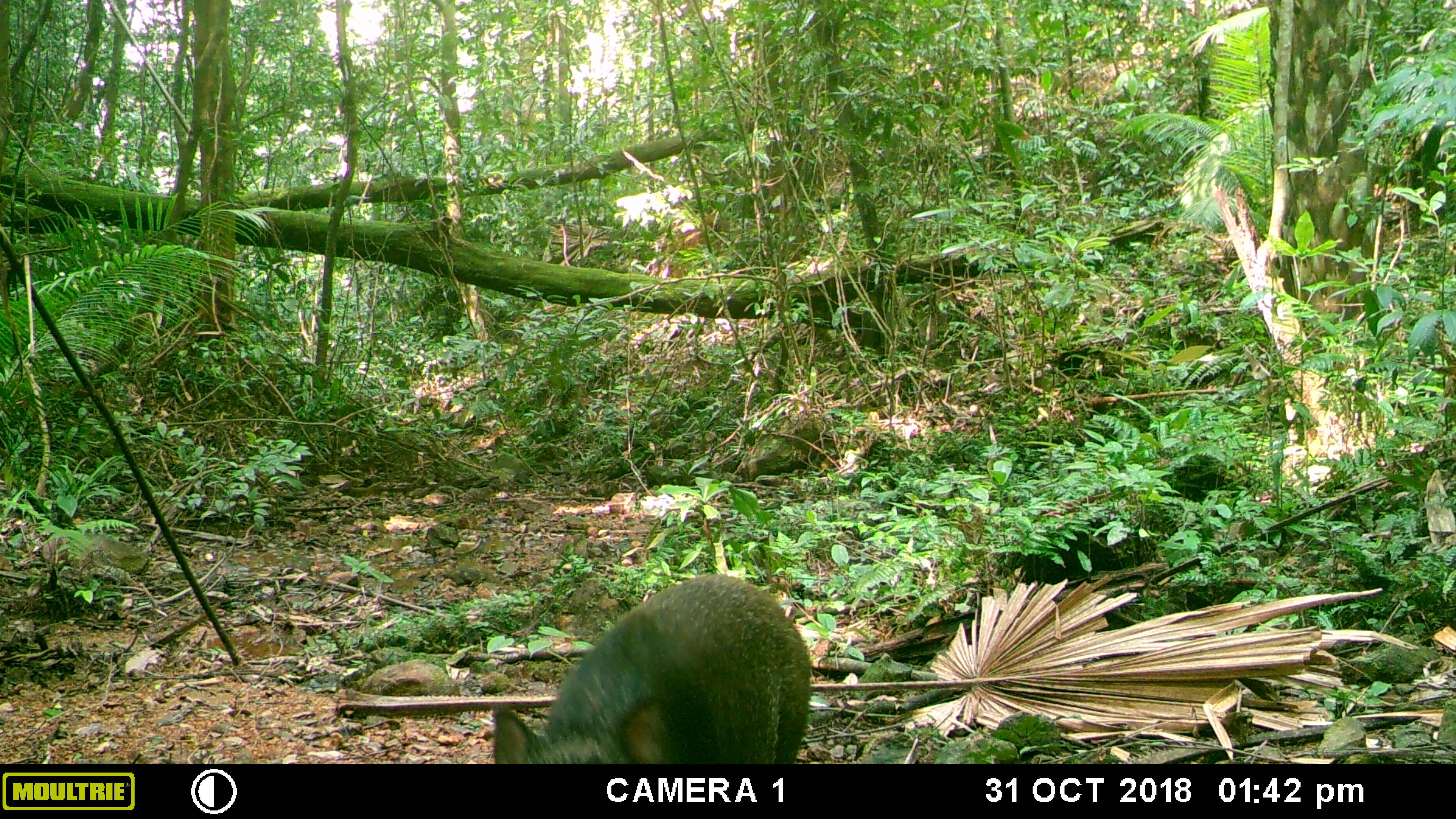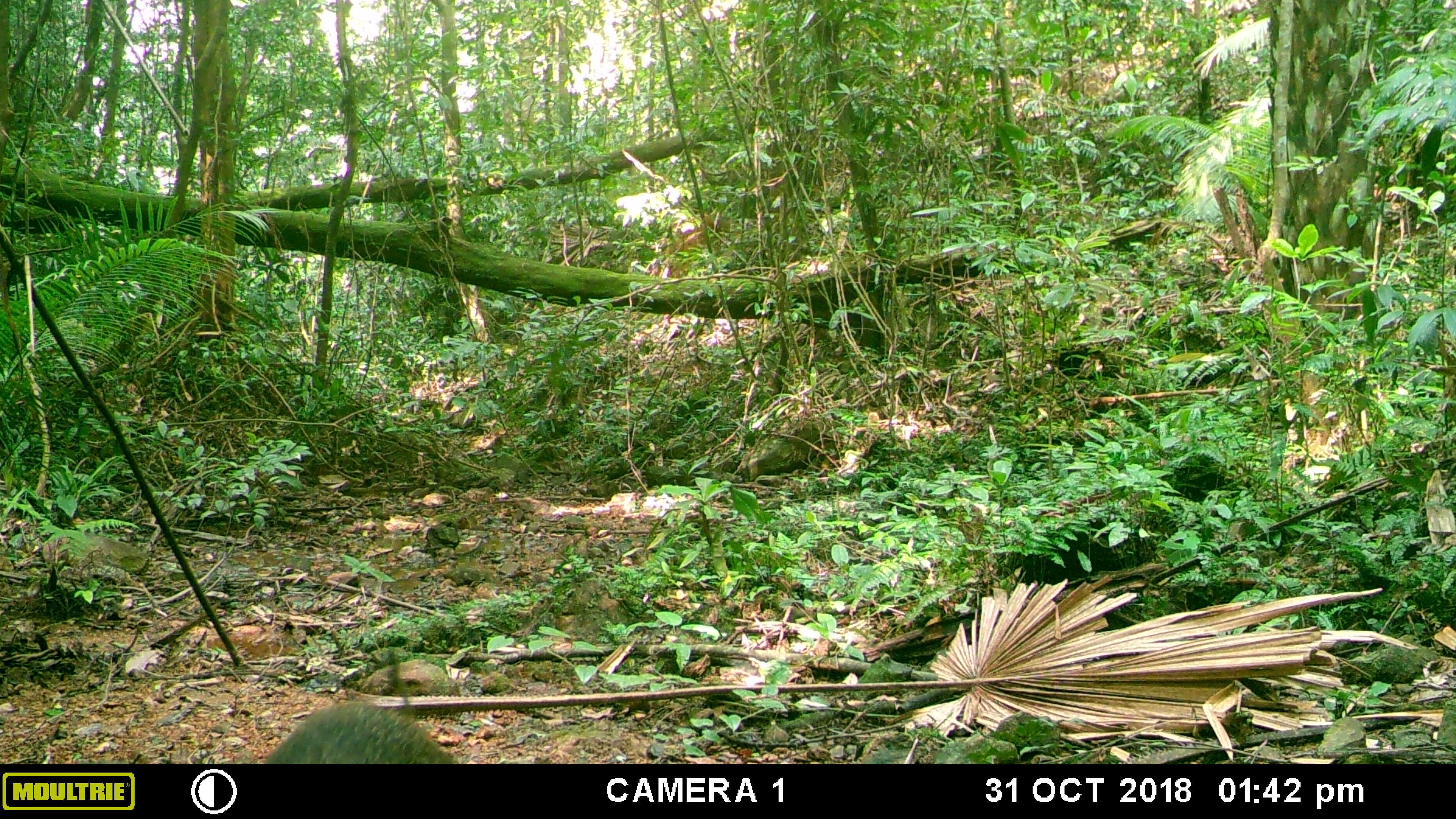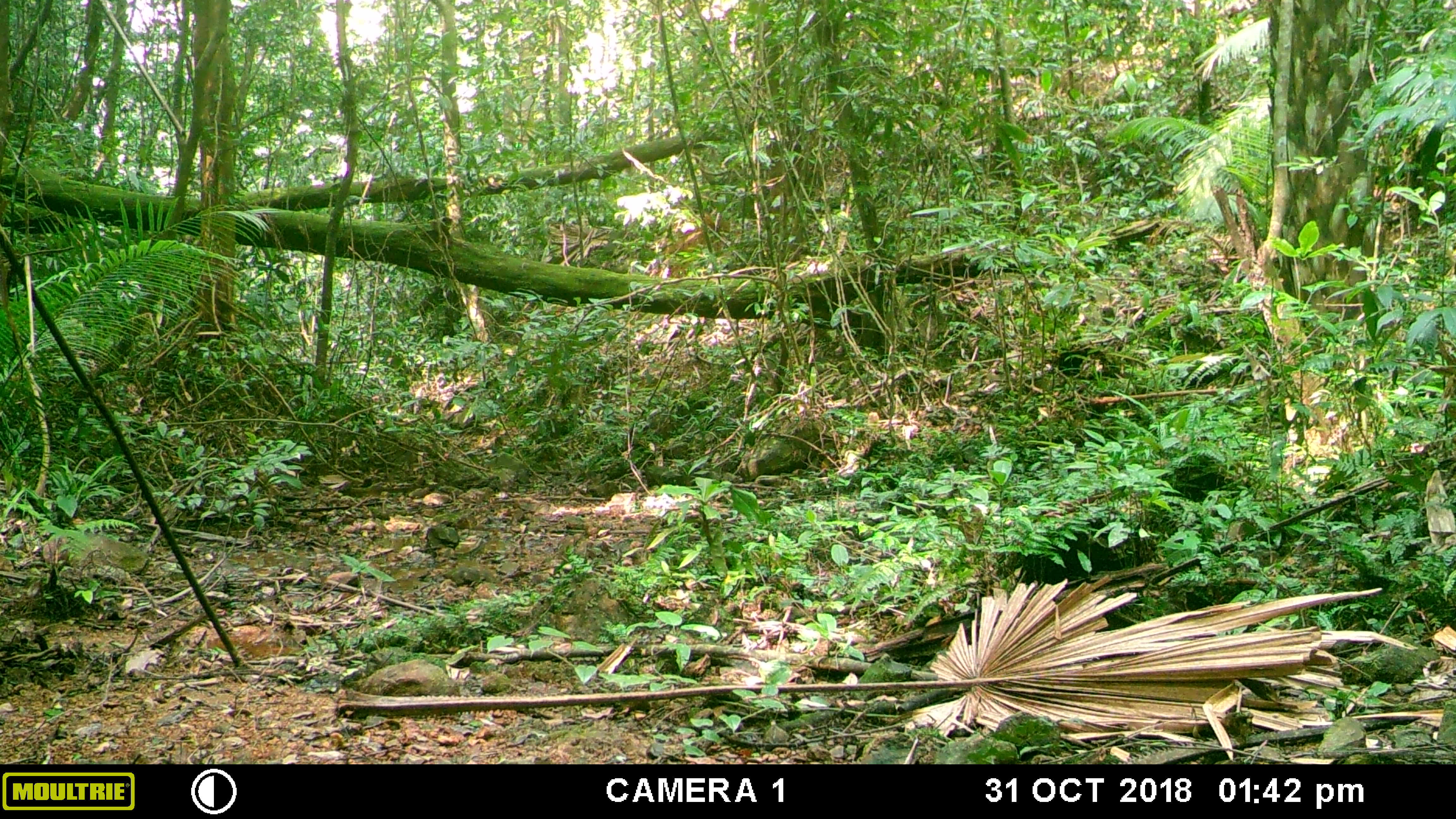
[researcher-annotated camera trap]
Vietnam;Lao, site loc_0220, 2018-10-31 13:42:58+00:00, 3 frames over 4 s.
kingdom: Animalia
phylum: Chordata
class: Mammalia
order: Artiodactyla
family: Suidae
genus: Sus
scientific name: Sus scrofa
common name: eurasian wild pig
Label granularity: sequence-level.